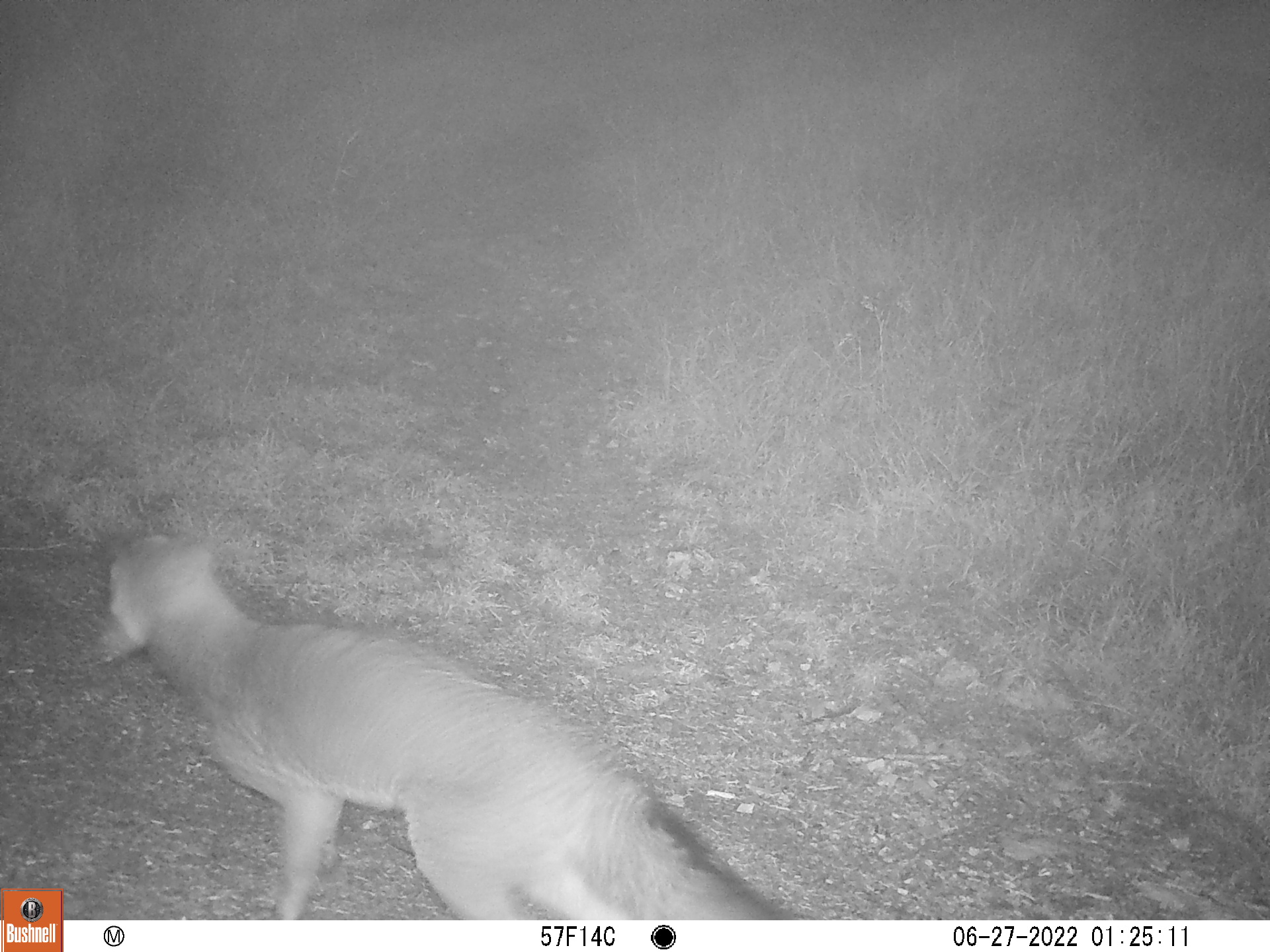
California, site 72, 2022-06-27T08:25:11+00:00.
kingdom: Animalia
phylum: Chordata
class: Mammalia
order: Carnivora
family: Canidae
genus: Urocyon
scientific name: Urocyon cinereoargenteus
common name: gray fox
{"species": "gray fox (Urocyon cinereoargenteus)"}